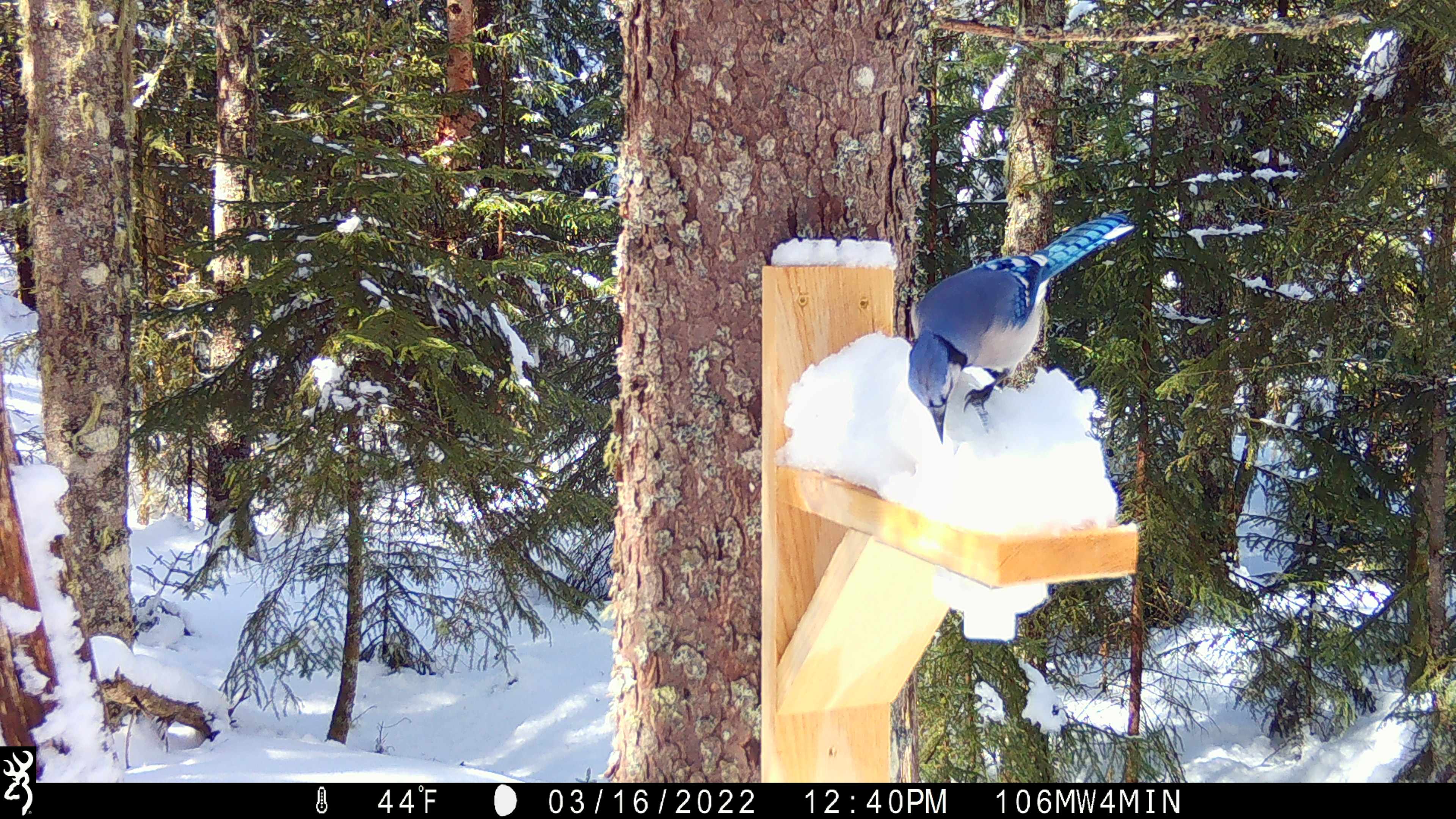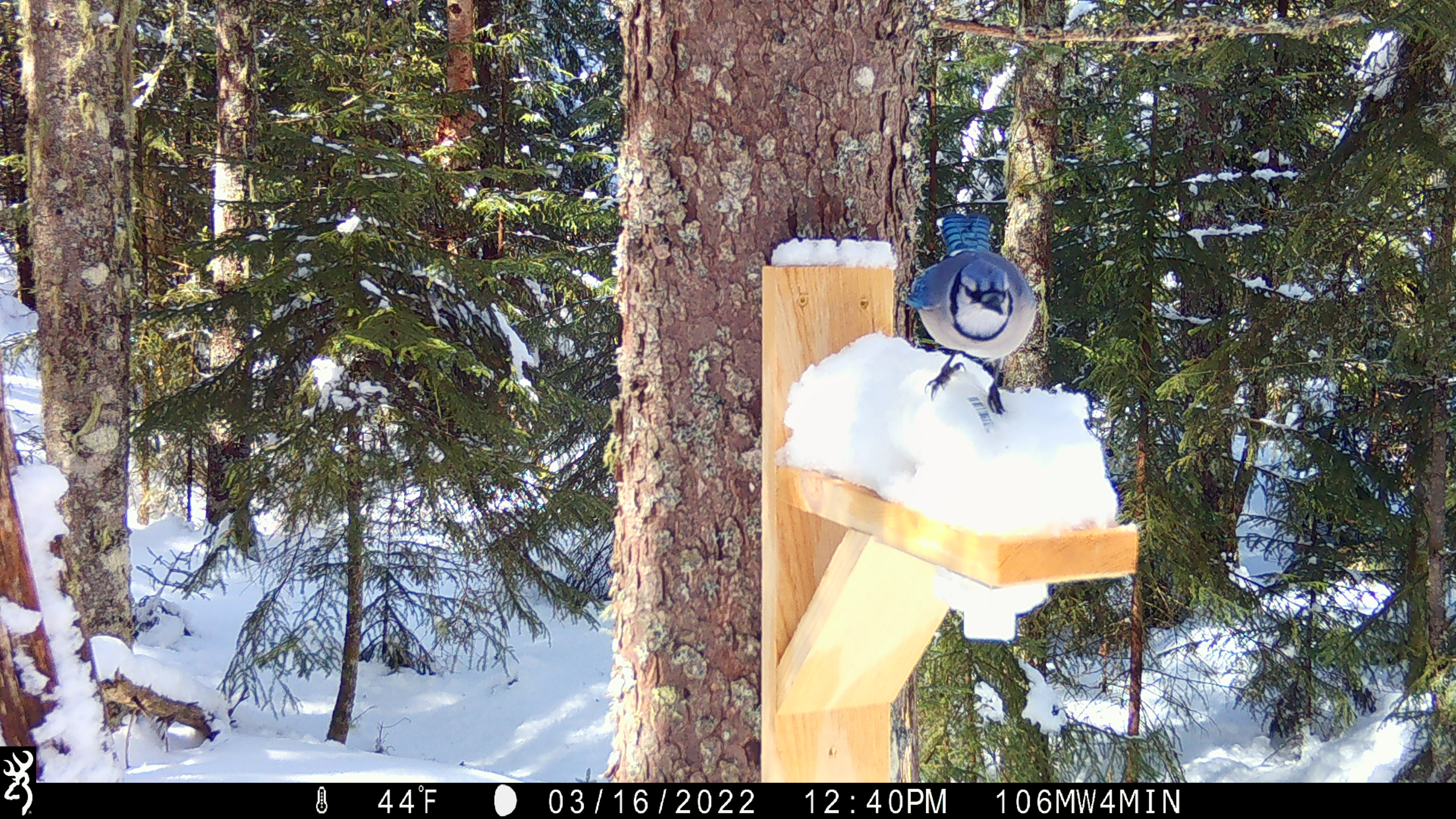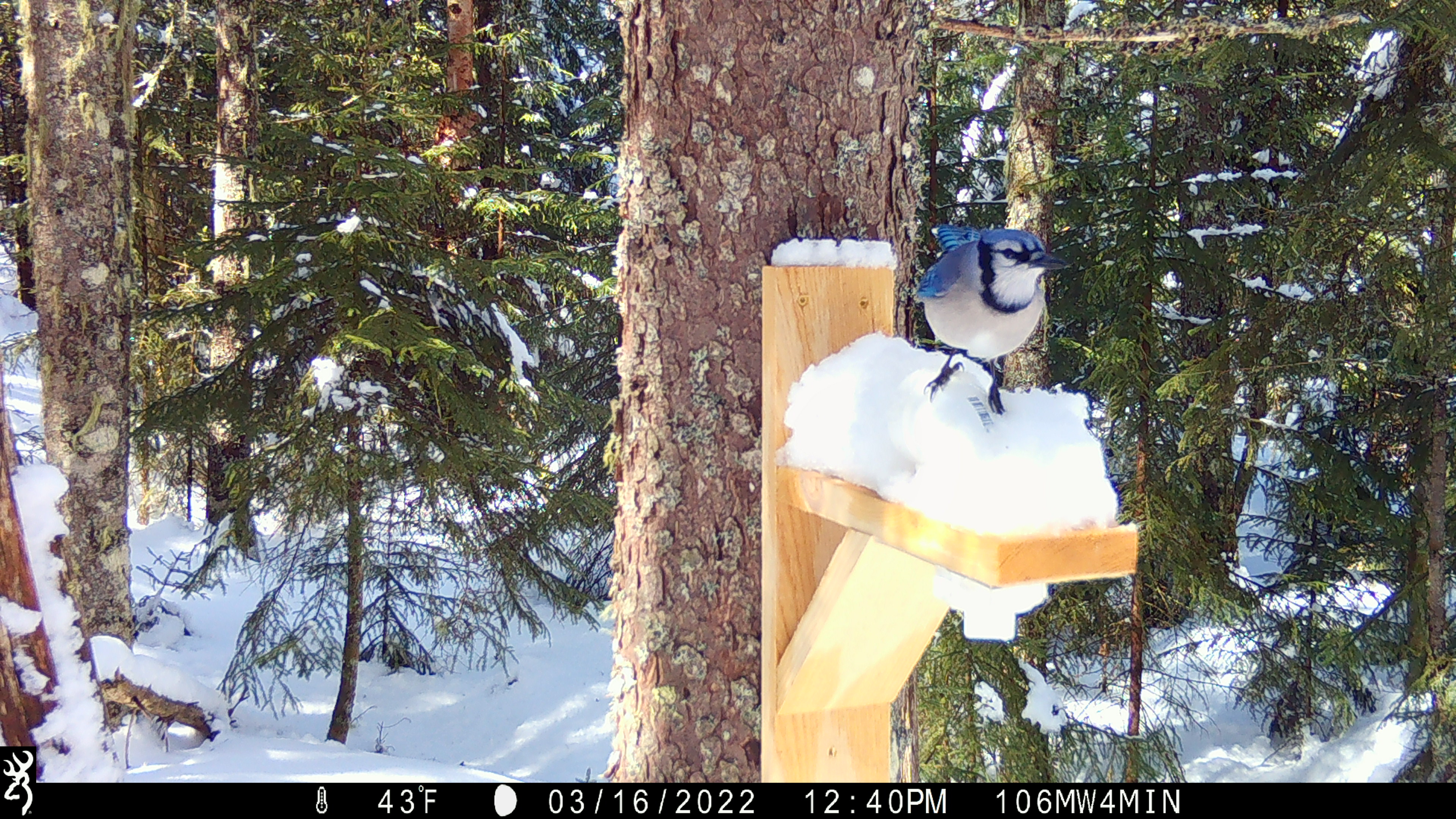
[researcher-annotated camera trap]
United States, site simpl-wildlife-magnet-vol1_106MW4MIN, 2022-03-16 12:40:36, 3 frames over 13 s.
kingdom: Animalia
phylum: Chordata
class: Aves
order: Passeriformes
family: Corvidae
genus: Cyanocitta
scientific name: Cyanocitta cristata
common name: blue jay